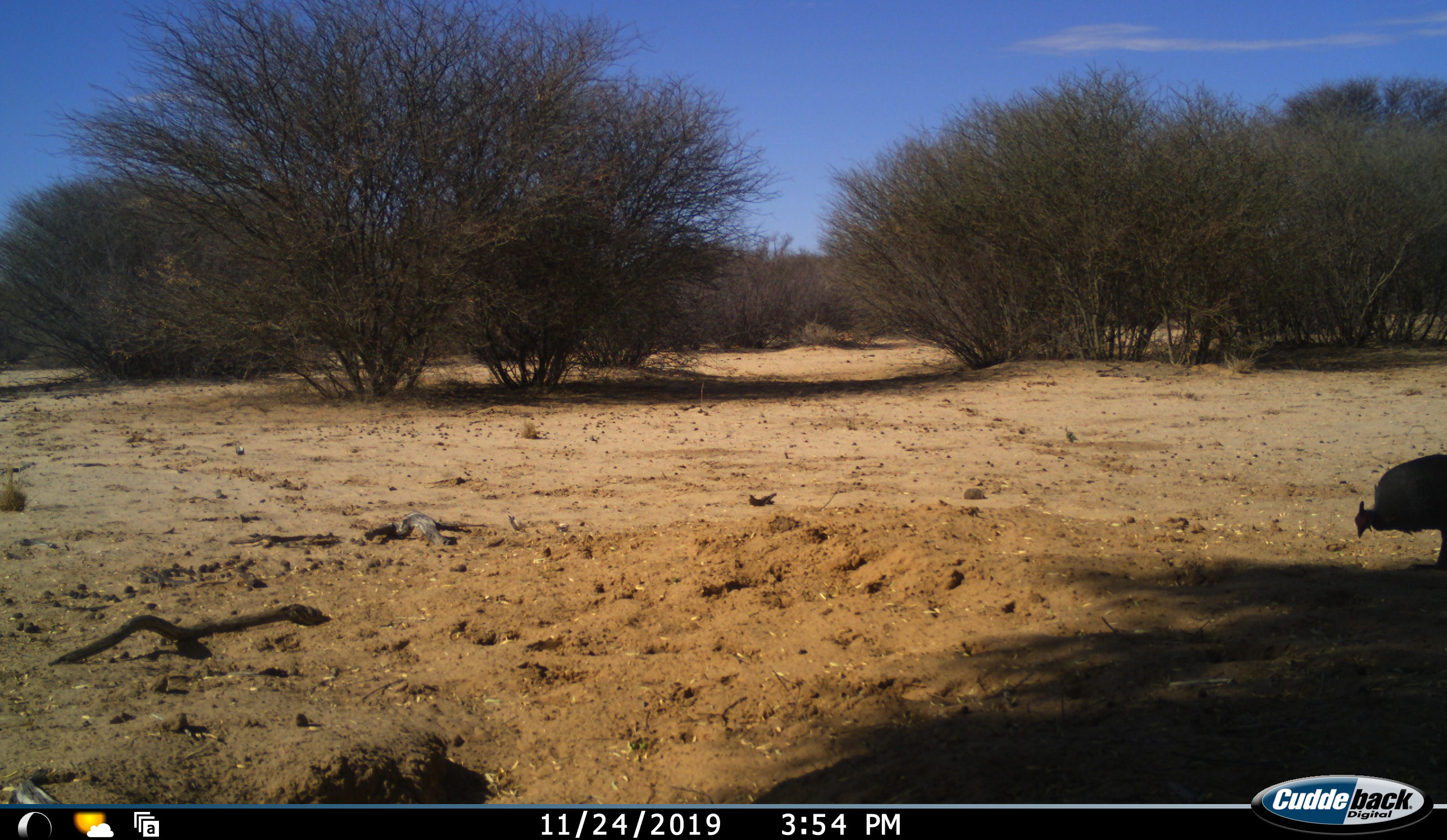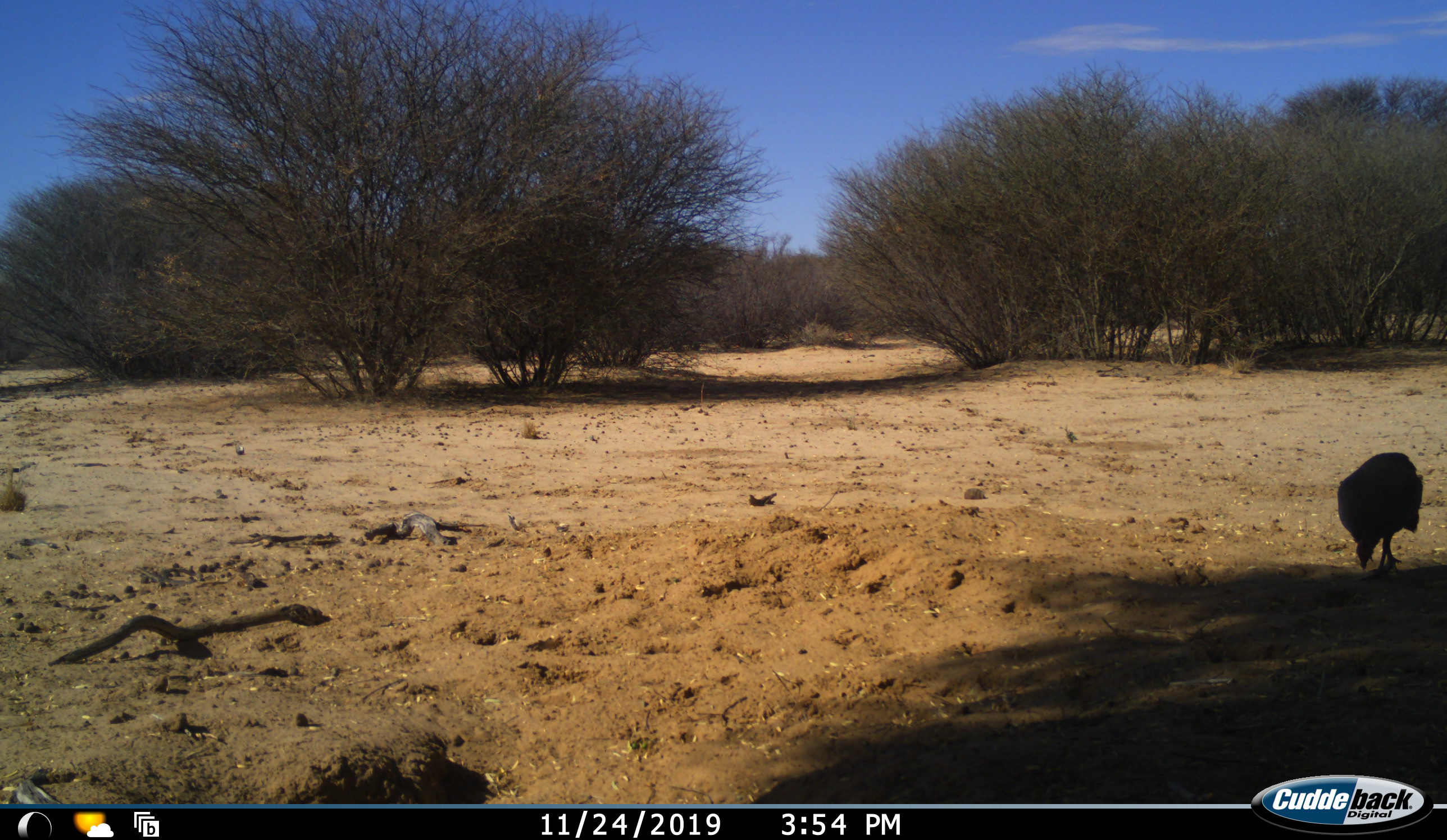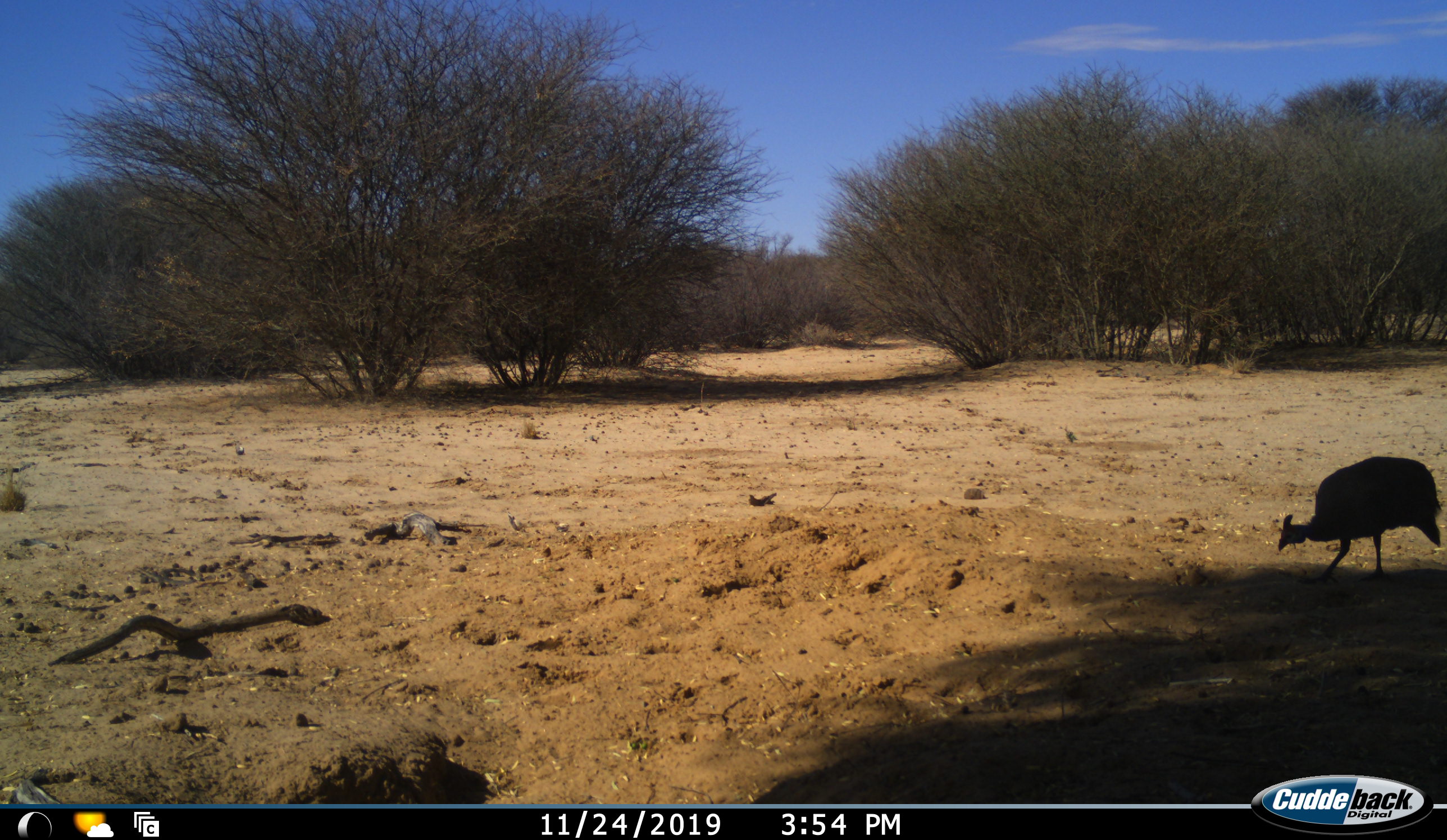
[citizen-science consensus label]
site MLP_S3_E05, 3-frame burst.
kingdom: Animalia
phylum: Chordata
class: Aves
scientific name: Aves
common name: bird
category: birdother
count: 1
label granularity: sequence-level